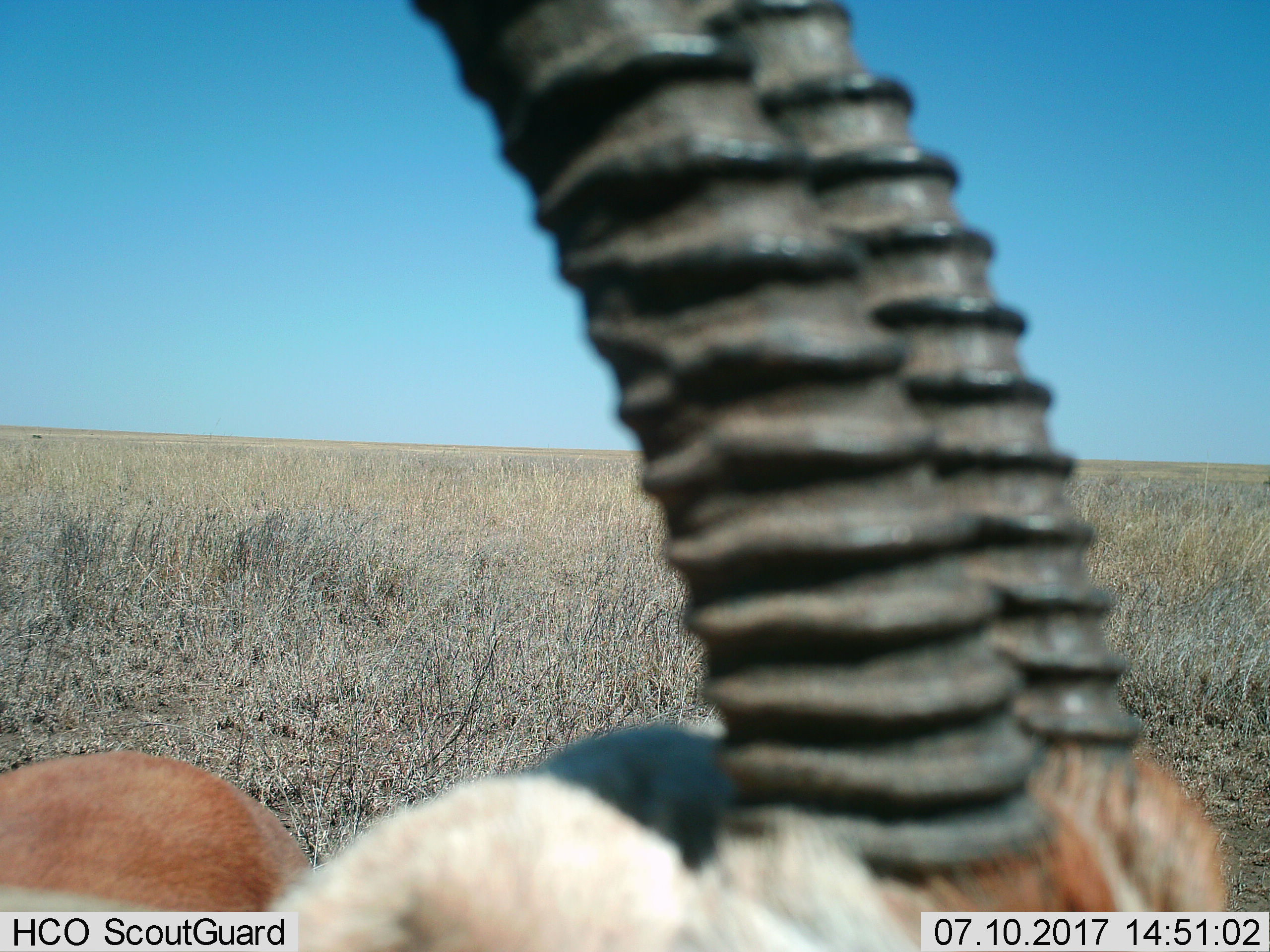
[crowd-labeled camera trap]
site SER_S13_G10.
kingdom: Animalia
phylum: Chordata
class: Mammalia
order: Artiodactyla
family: Bovidae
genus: Eudorcas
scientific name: Eudorcas thomsonii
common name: thomson's gazelle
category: gazellethomsons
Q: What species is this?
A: Gazellethomsons (thomson's gazelle) (Eudorcas thomsonii).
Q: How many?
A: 1.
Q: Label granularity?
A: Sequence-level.